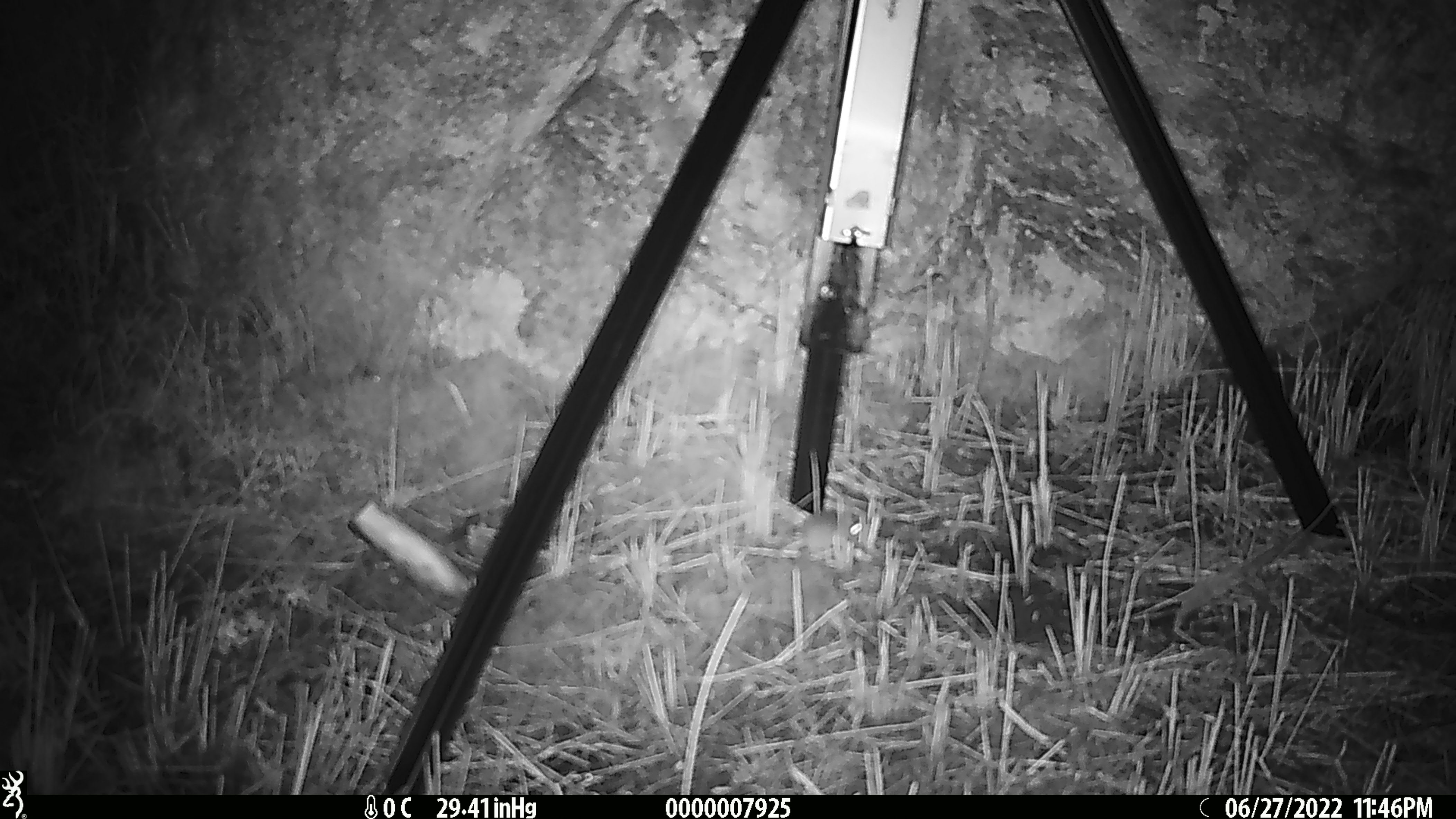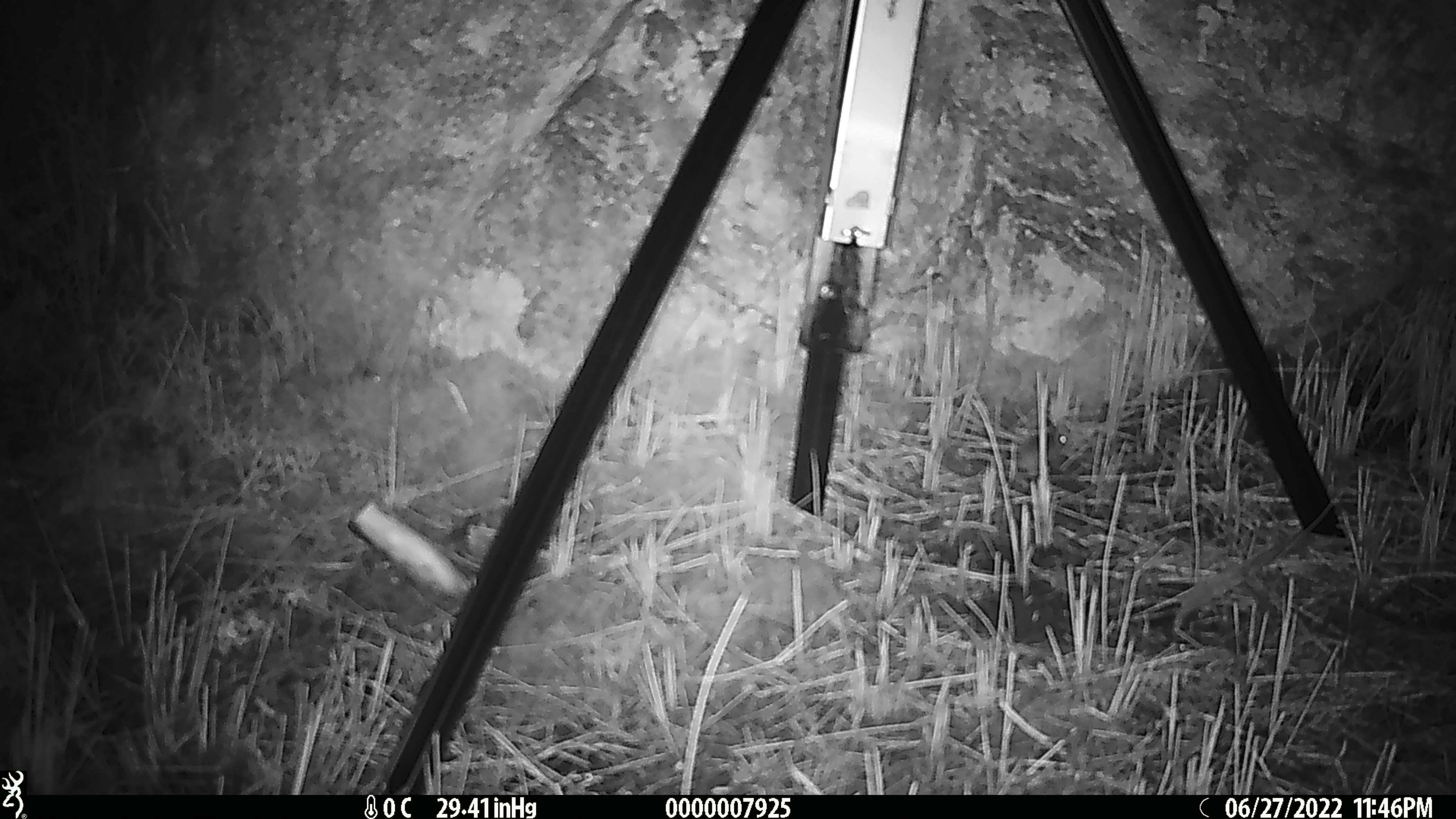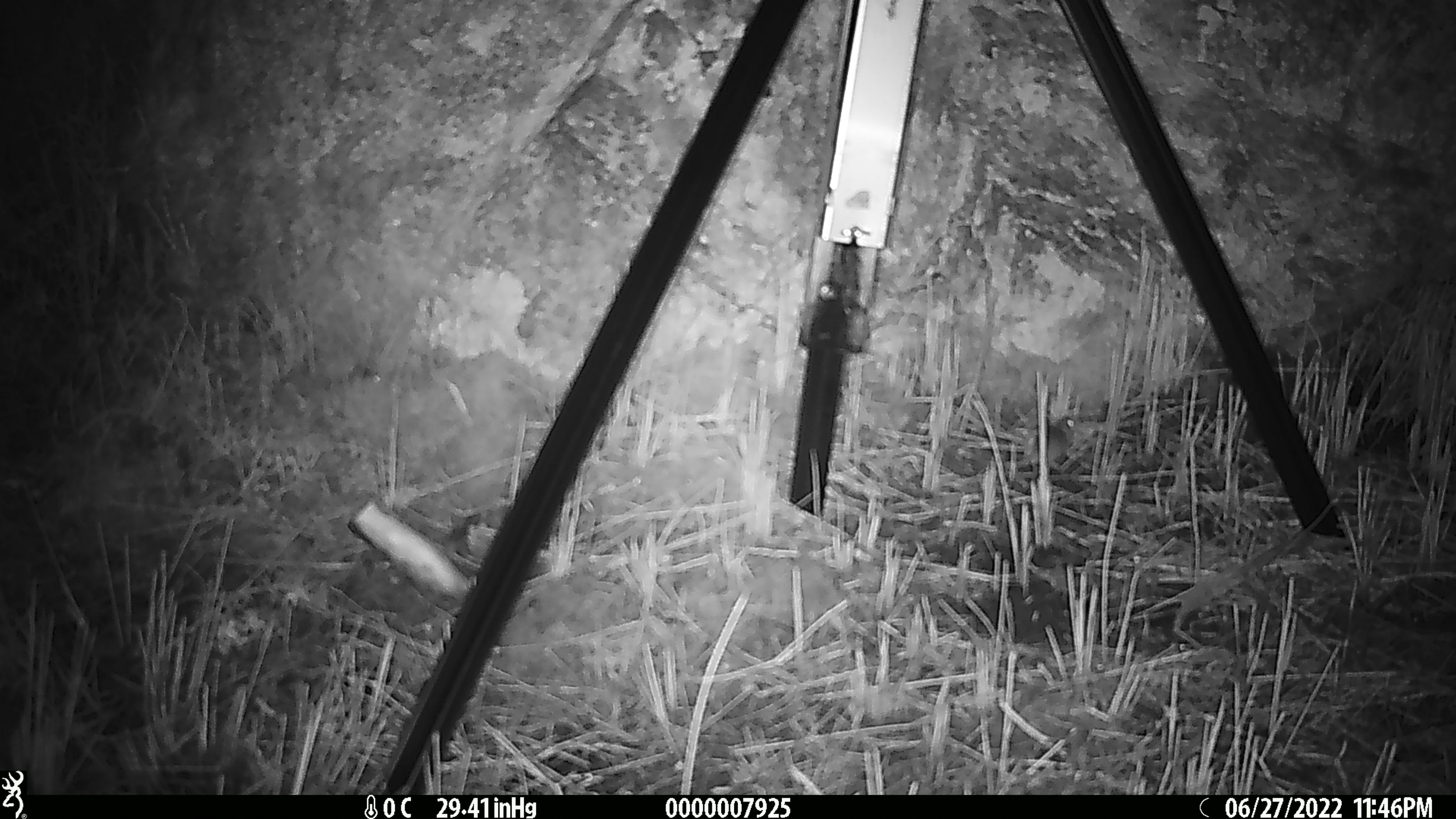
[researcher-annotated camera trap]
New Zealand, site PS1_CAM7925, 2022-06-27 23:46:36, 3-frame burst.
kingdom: Animalia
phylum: Chordata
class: Mammalia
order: Rodentia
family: Muridae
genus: Mus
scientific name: Mus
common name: mouse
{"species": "mouse (Mus)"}